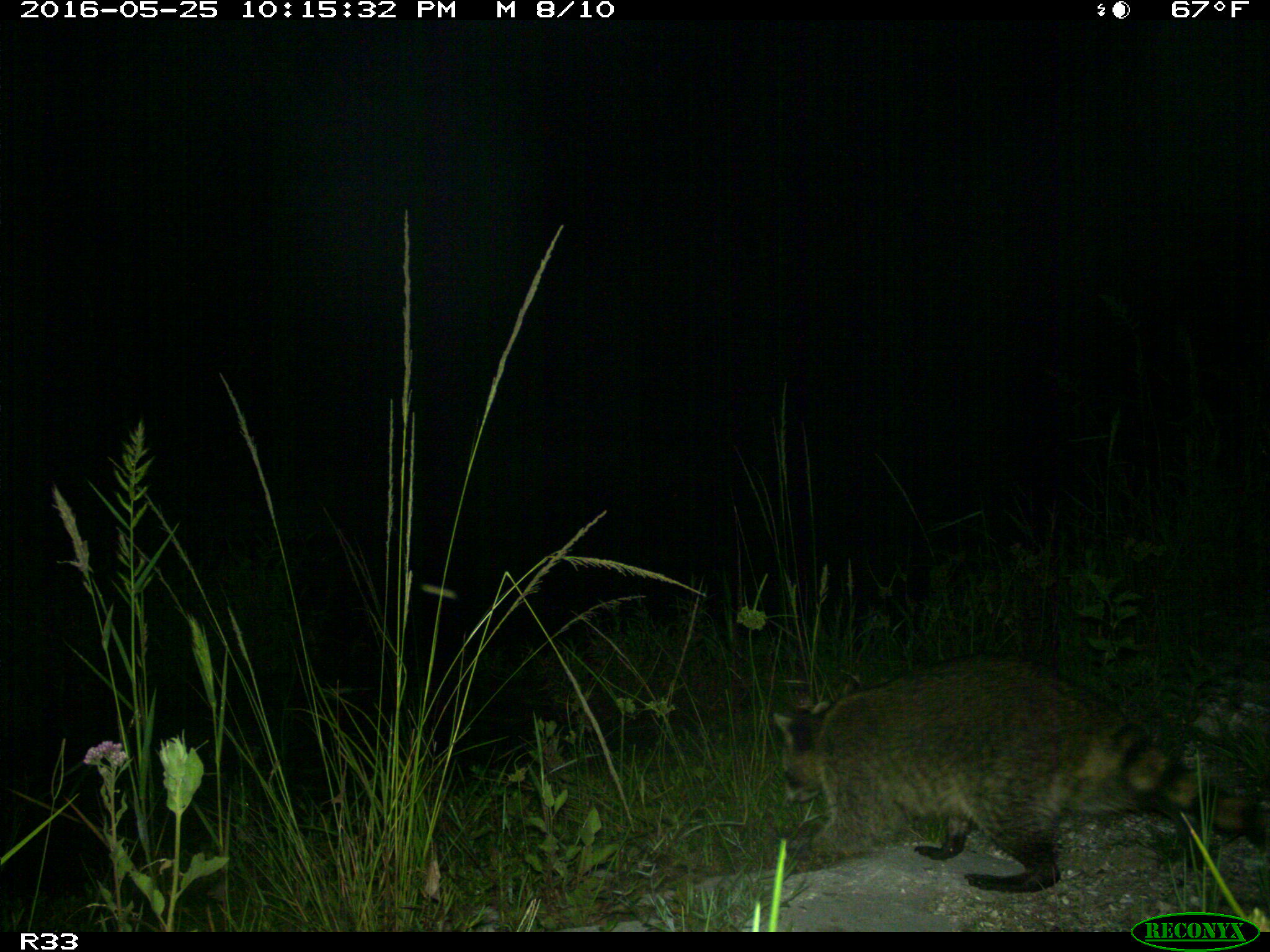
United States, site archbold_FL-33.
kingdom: Animalia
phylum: Chordata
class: Mammalia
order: Carnivora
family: Procyonidae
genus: Procyon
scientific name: Procyon lotor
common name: common raccoon